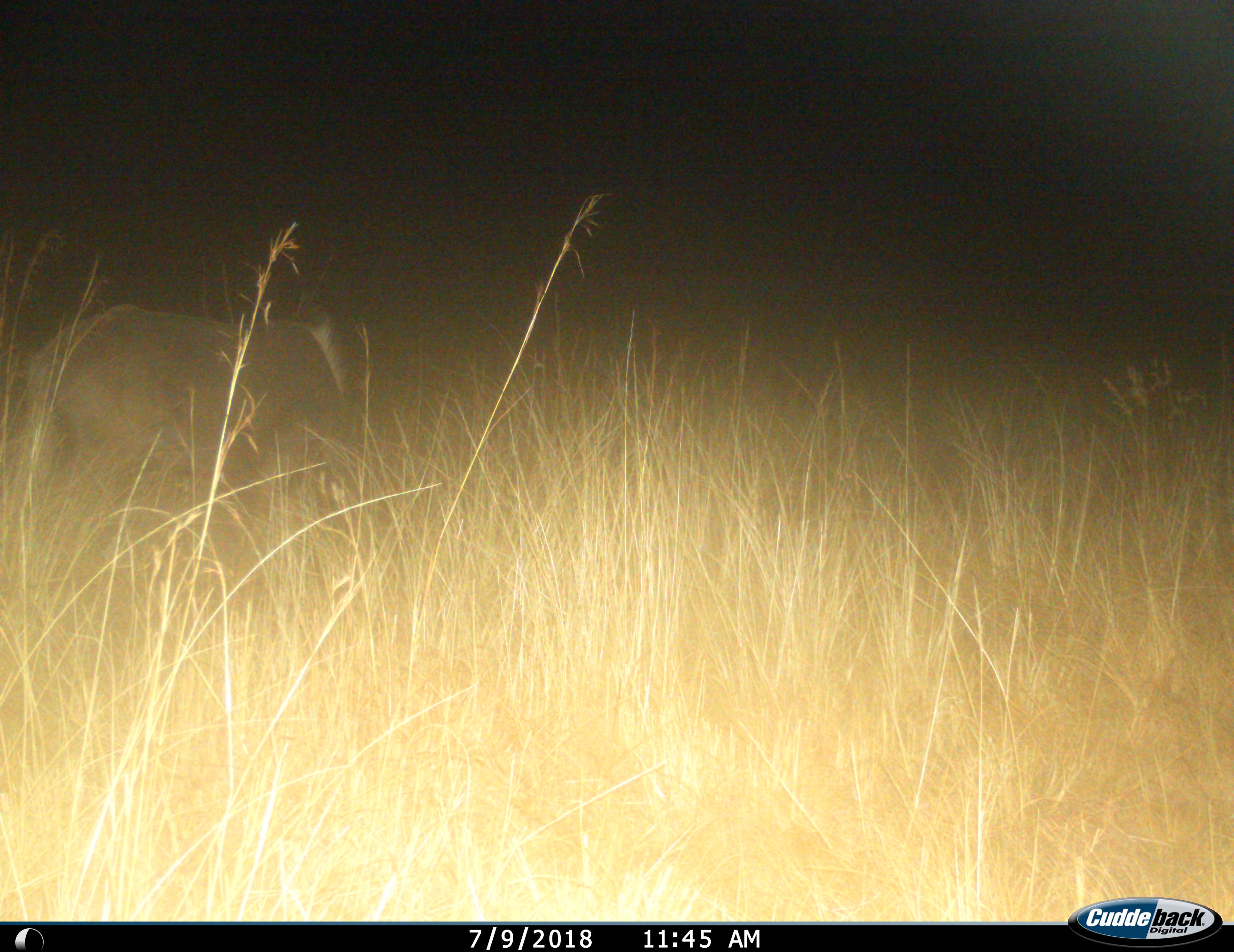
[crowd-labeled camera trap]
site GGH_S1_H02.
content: unidentified animal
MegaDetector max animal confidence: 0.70